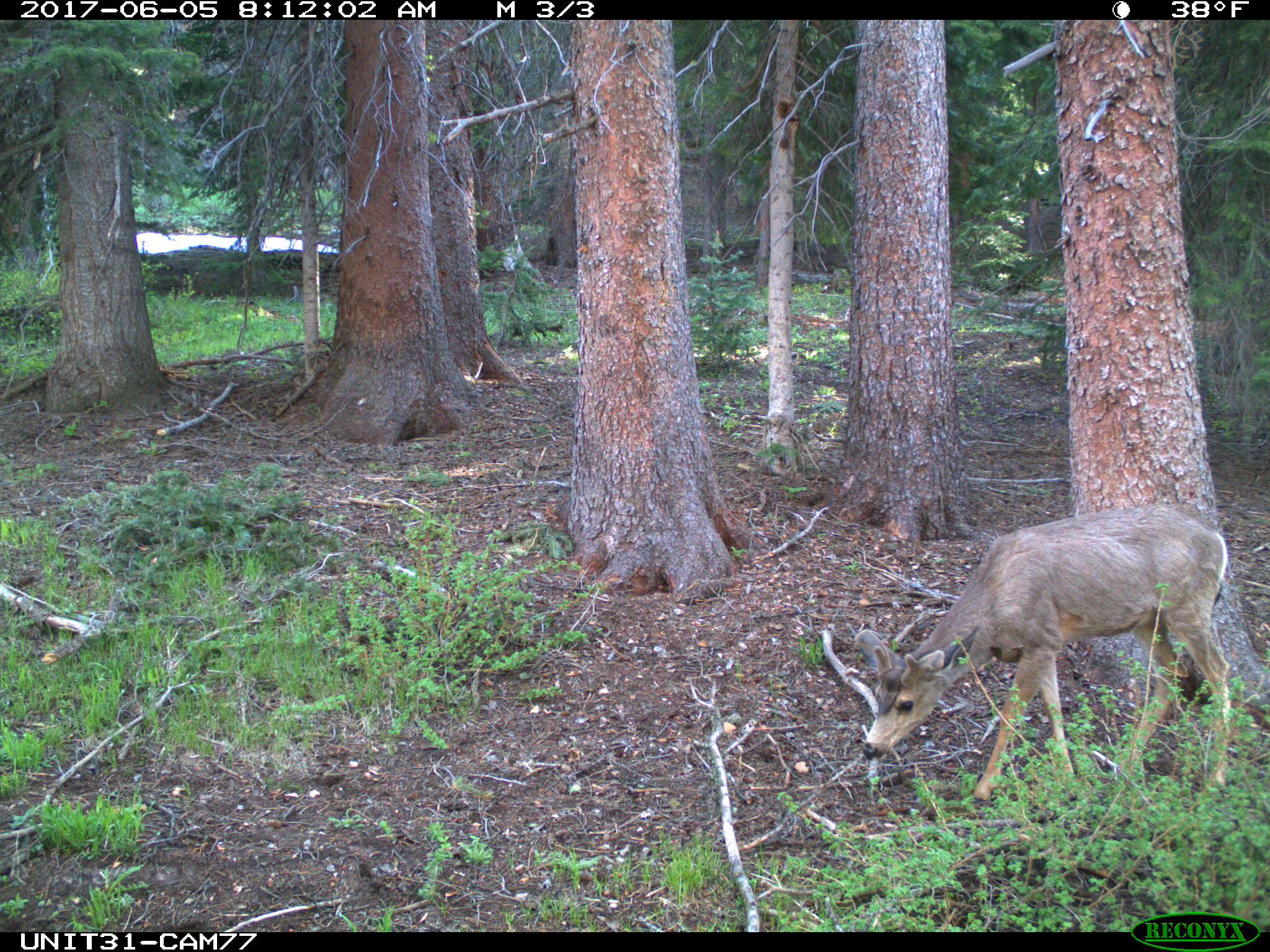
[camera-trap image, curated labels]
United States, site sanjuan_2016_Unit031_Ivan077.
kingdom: Animalia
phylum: Chordata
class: Mammalia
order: Artiodactyla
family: Cervidae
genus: Odocoileus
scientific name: Odocoileus hemionus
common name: mule deer